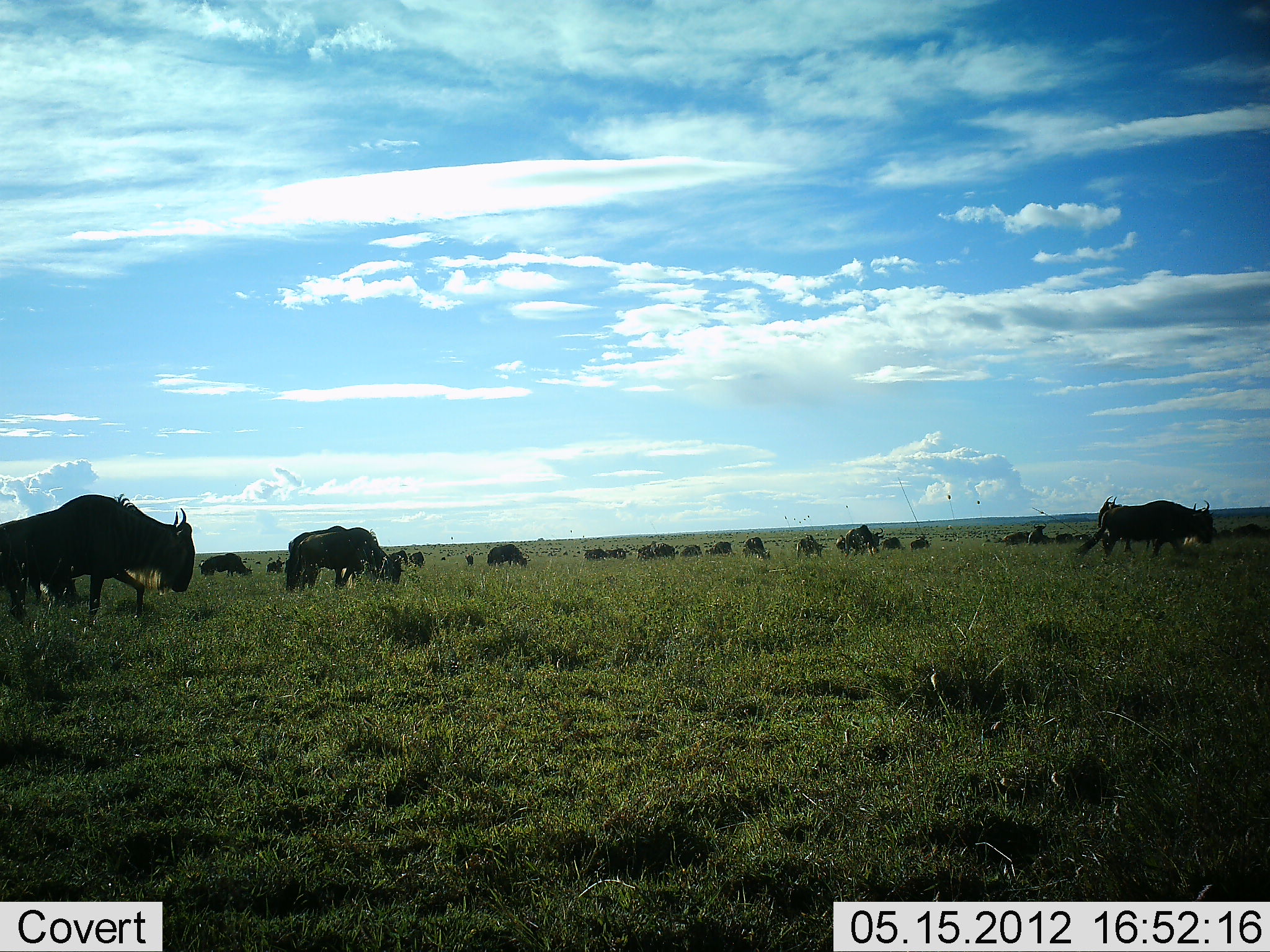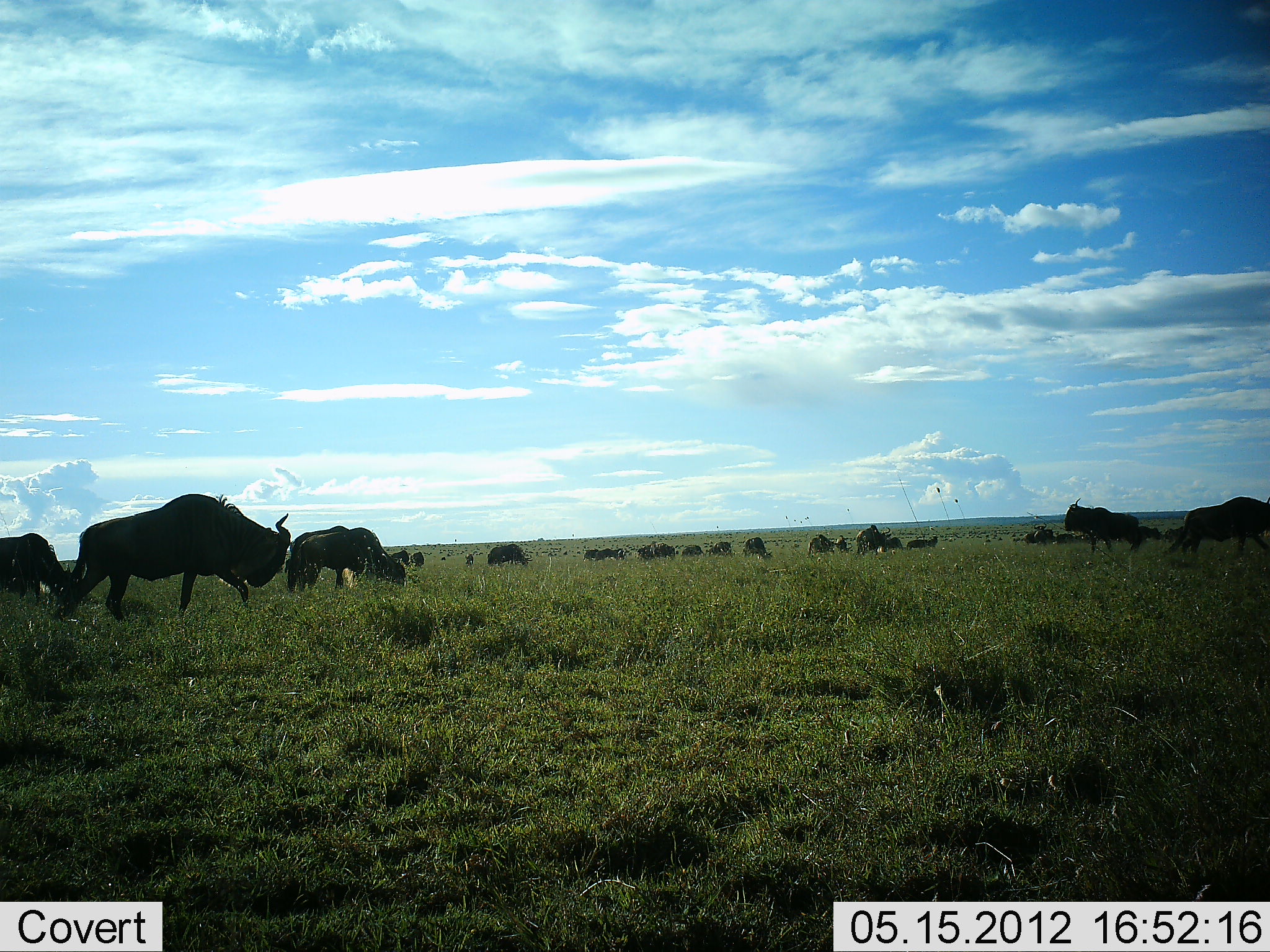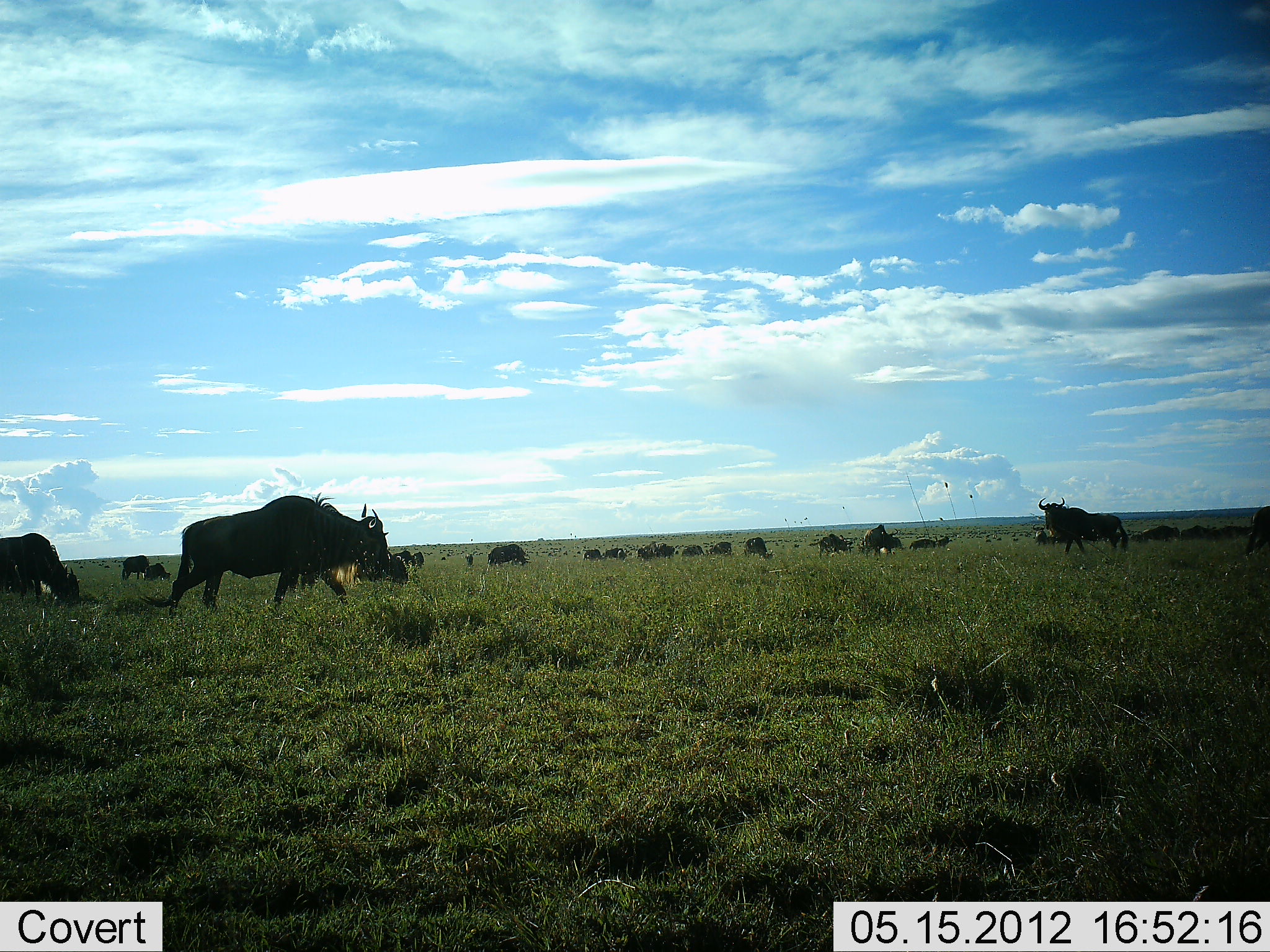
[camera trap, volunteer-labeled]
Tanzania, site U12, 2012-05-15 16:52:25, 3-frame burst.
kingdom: Animalia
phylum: Chordata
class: Mammalia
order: Artiodactyla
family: Bovidae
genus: Connochaetes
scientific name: Connochaetes taurinus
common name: blue wildebeest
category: wildebeest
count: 11-50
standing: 70%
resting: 10%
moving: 70%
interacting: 0%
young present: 0%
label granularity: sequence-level